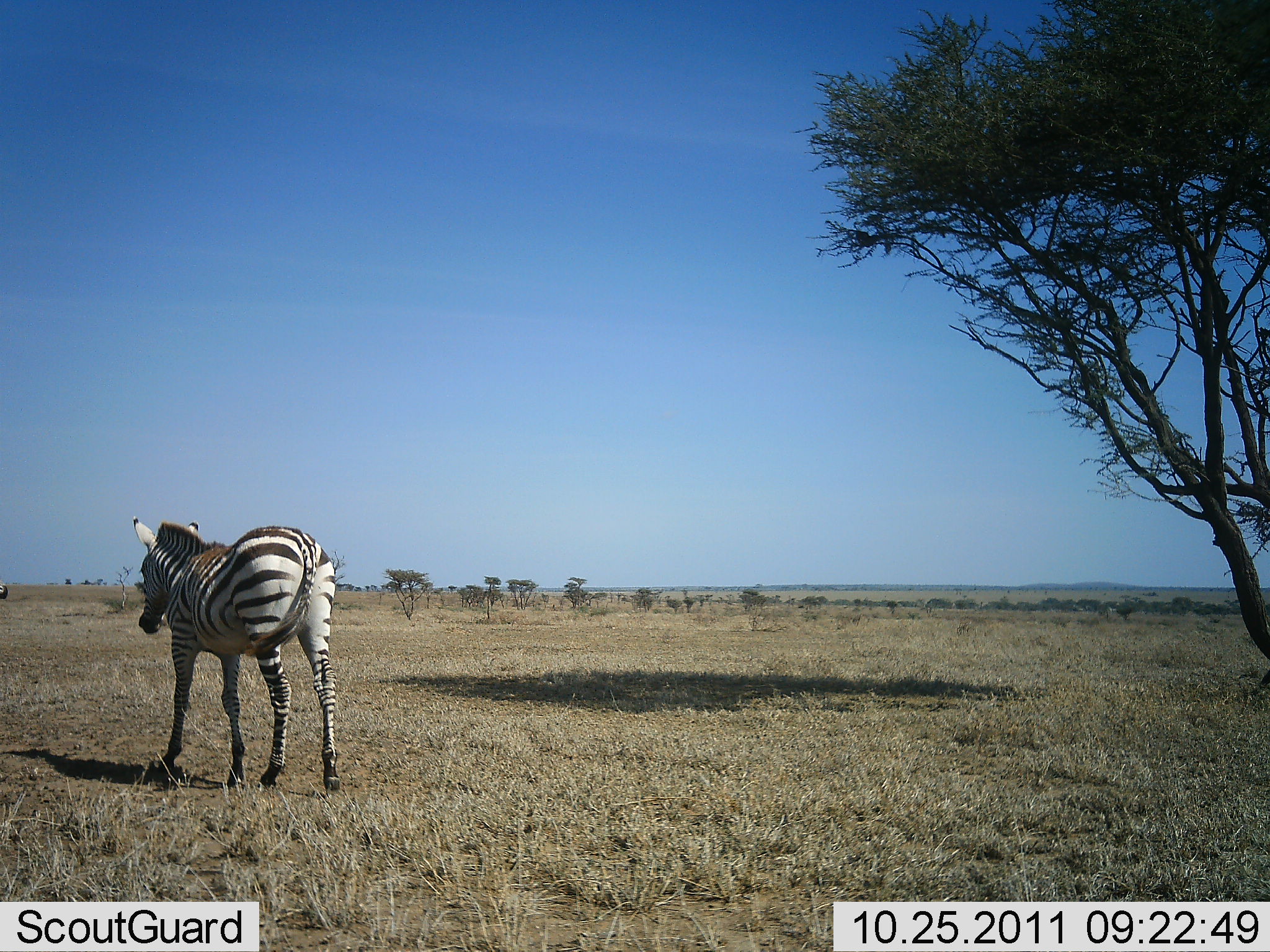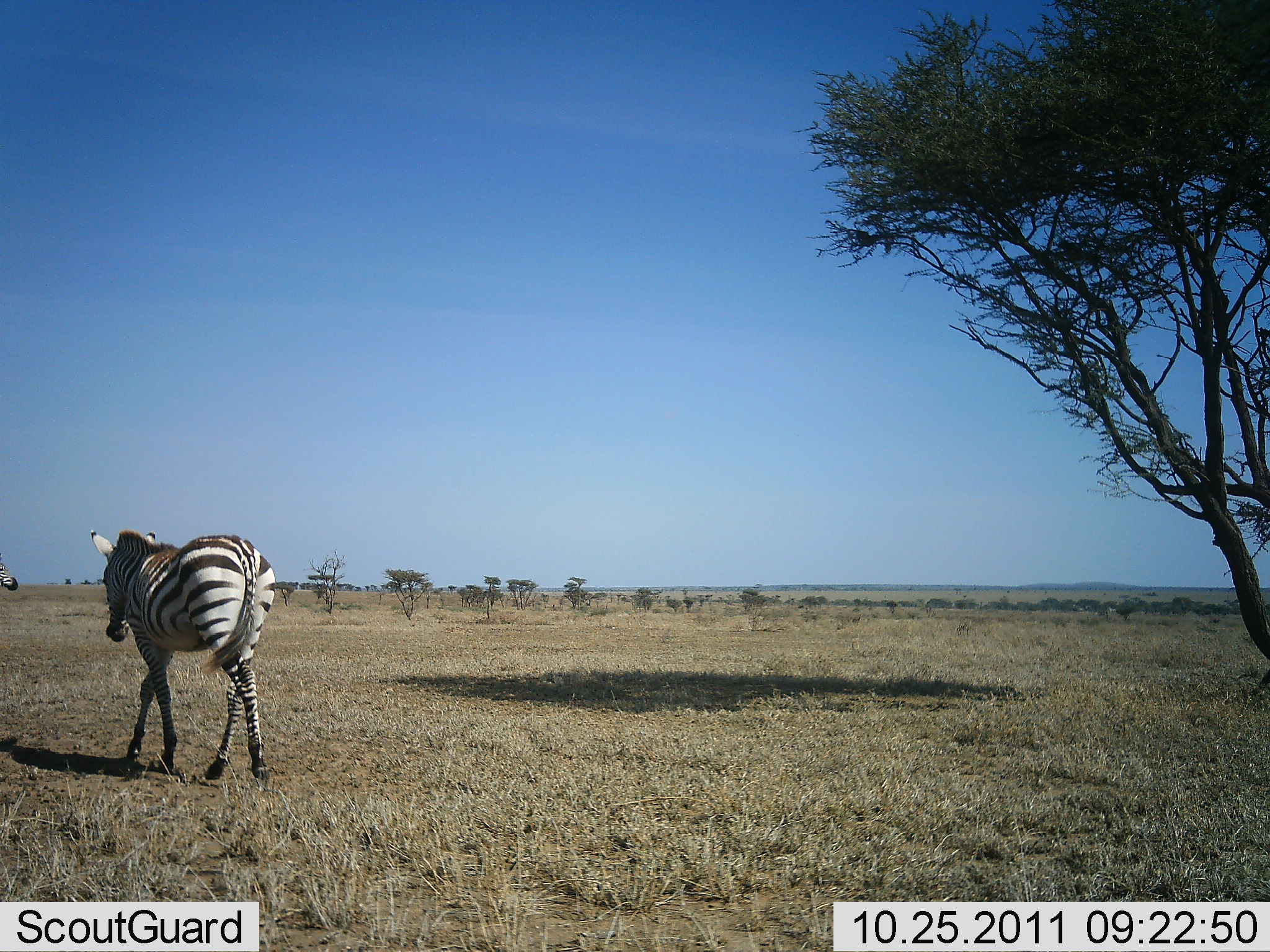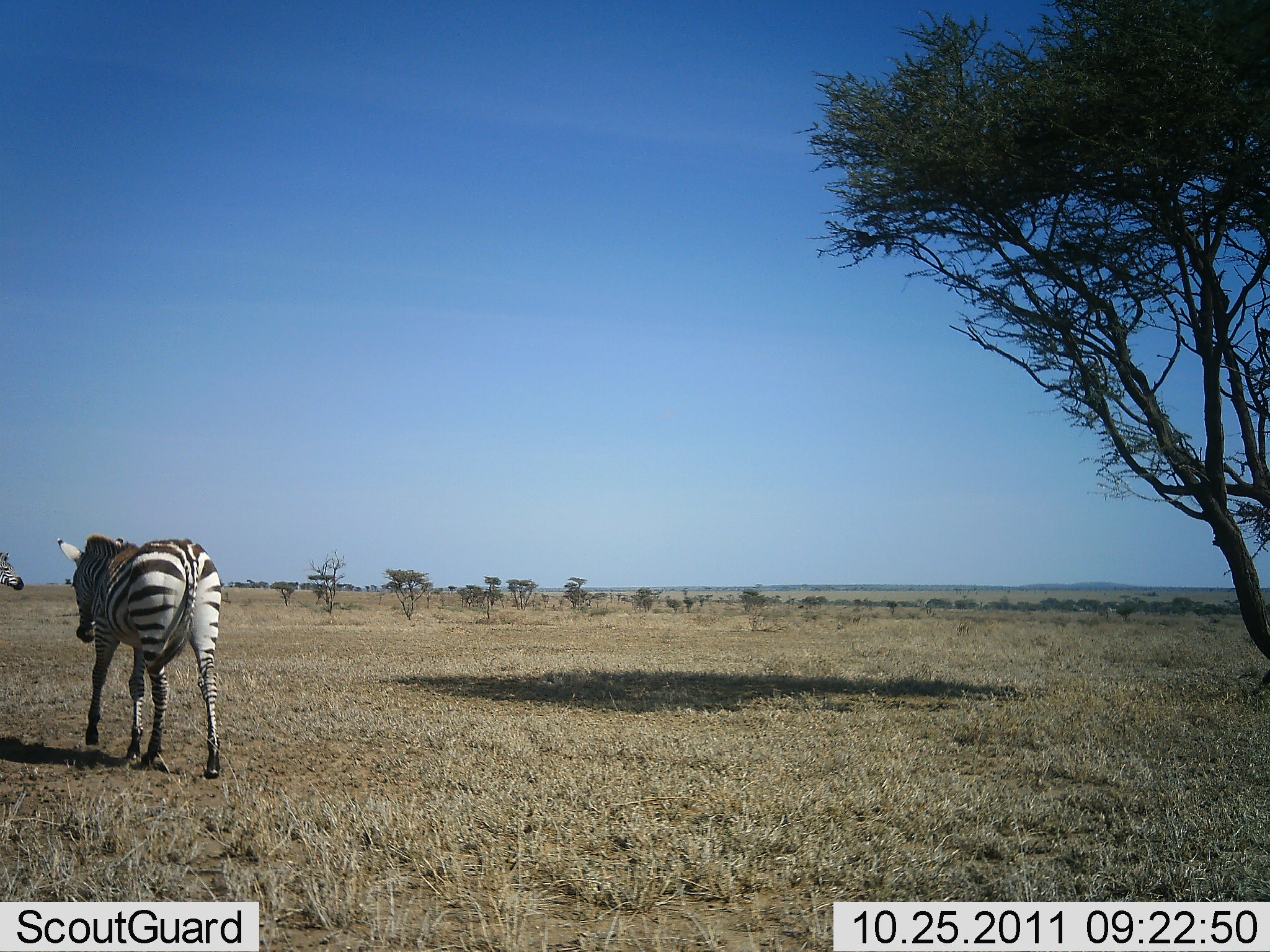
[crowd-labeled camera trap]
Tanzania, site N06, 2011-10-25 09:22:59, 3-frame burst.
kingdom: Animalia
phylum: Chordata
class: Mammalia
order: Perissodactyla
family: Equidae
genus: Equus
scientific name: Equus quagga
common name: plains zebra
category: zebra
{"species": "zebra (plains zebra) (Equus quagga)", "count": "1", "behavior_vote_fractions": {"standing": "15%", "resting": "0%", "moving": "100%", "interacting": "0%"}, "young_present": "0%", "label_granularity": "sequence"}